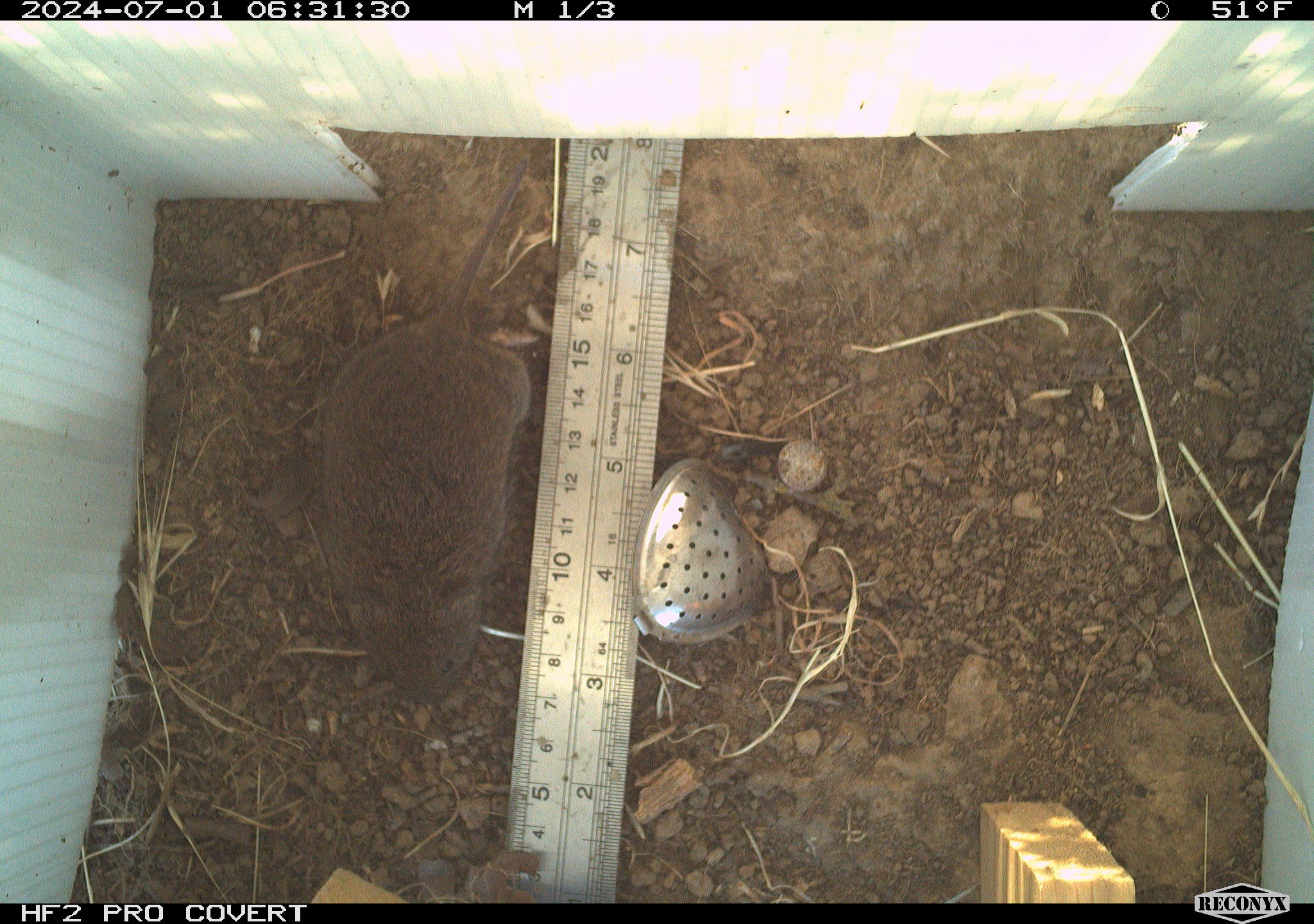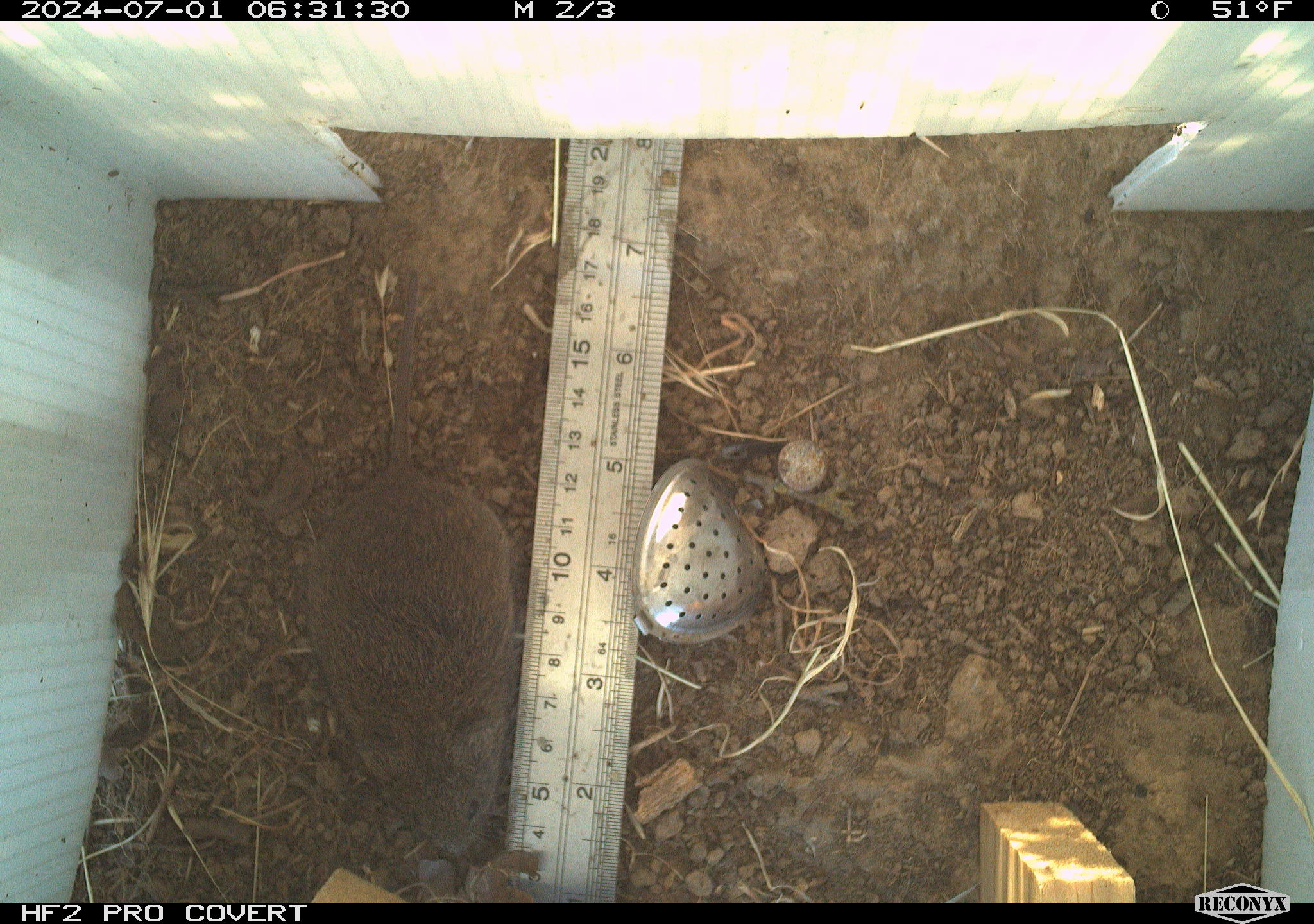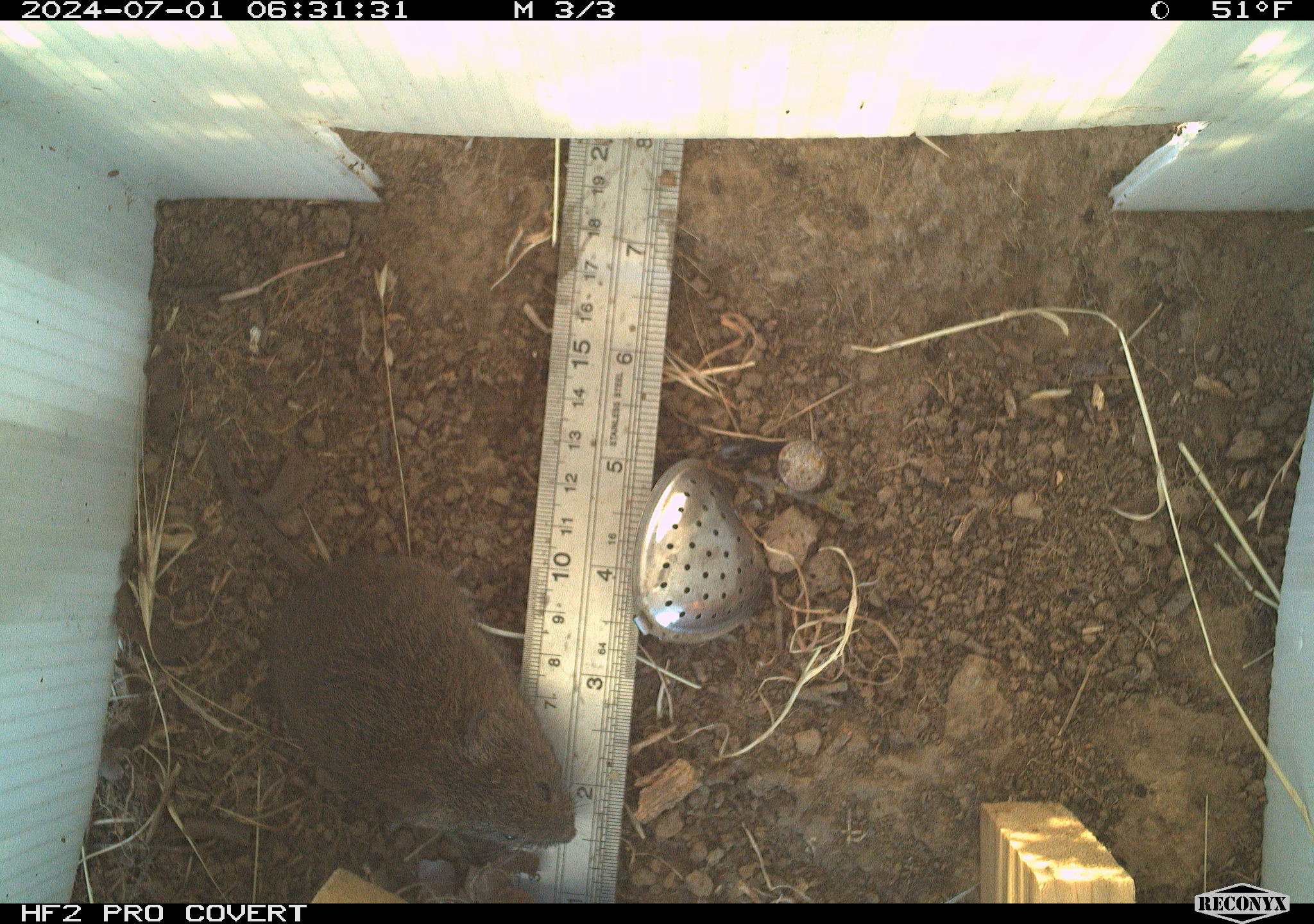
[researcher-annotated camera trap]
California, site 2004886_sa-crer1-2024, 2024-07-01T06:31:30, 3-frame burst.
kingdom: Animalia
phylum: Chordata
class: Mammalia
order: Rodentia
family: Cricetidae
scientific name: Arvicolinae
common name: voles, lemmings, and muskrats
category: arvicolinae subfamily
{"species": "arvicolinae subfamily (voles, lemmings, and muskrats) (Arvicolinae)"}